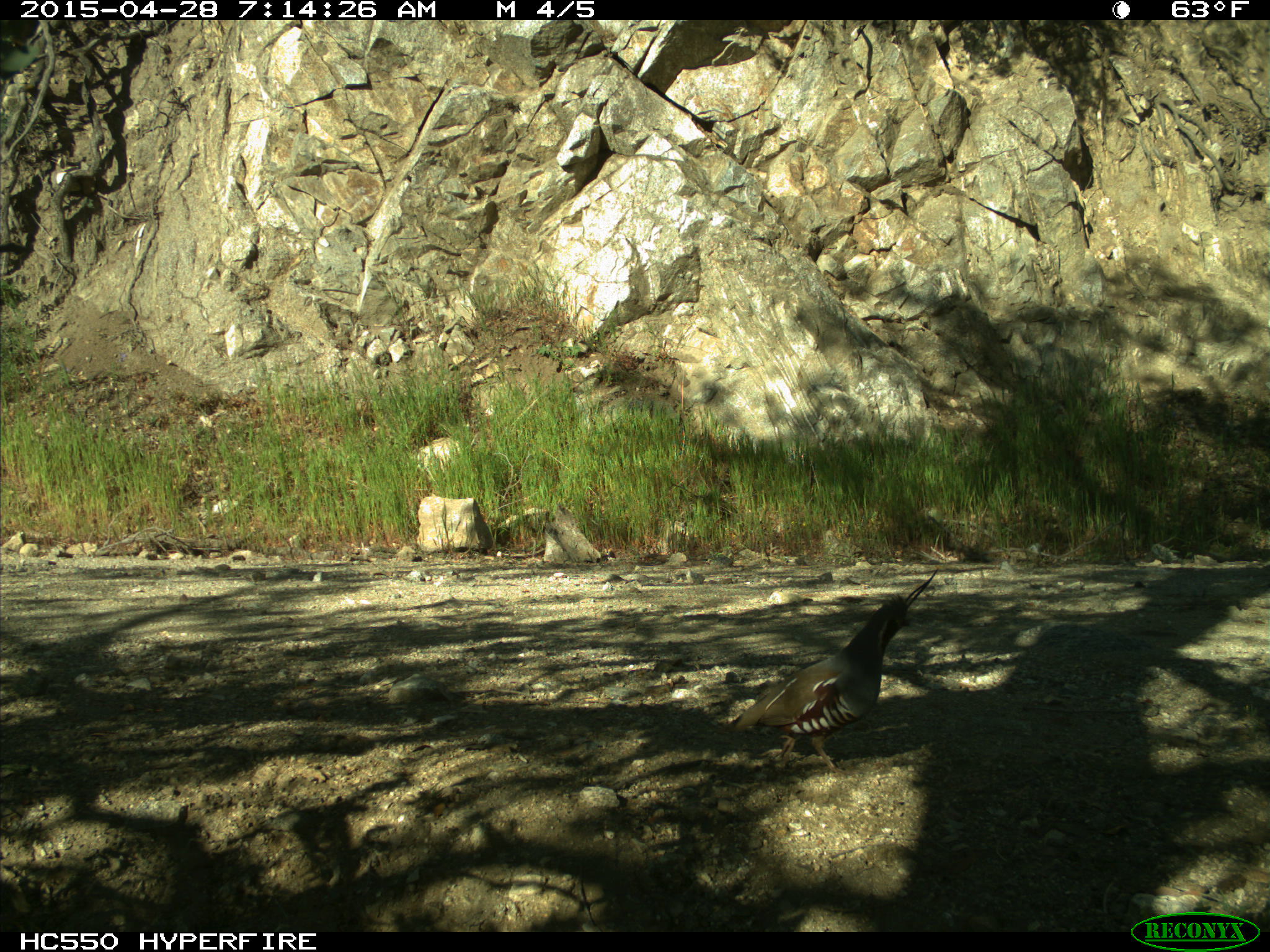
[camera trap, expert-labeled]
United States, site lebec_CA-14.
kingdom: Animalia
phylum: Chordata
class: Aves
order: Galliformes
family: Odontophoridae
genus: Callipepla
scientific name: Callipepla californica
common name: california quail